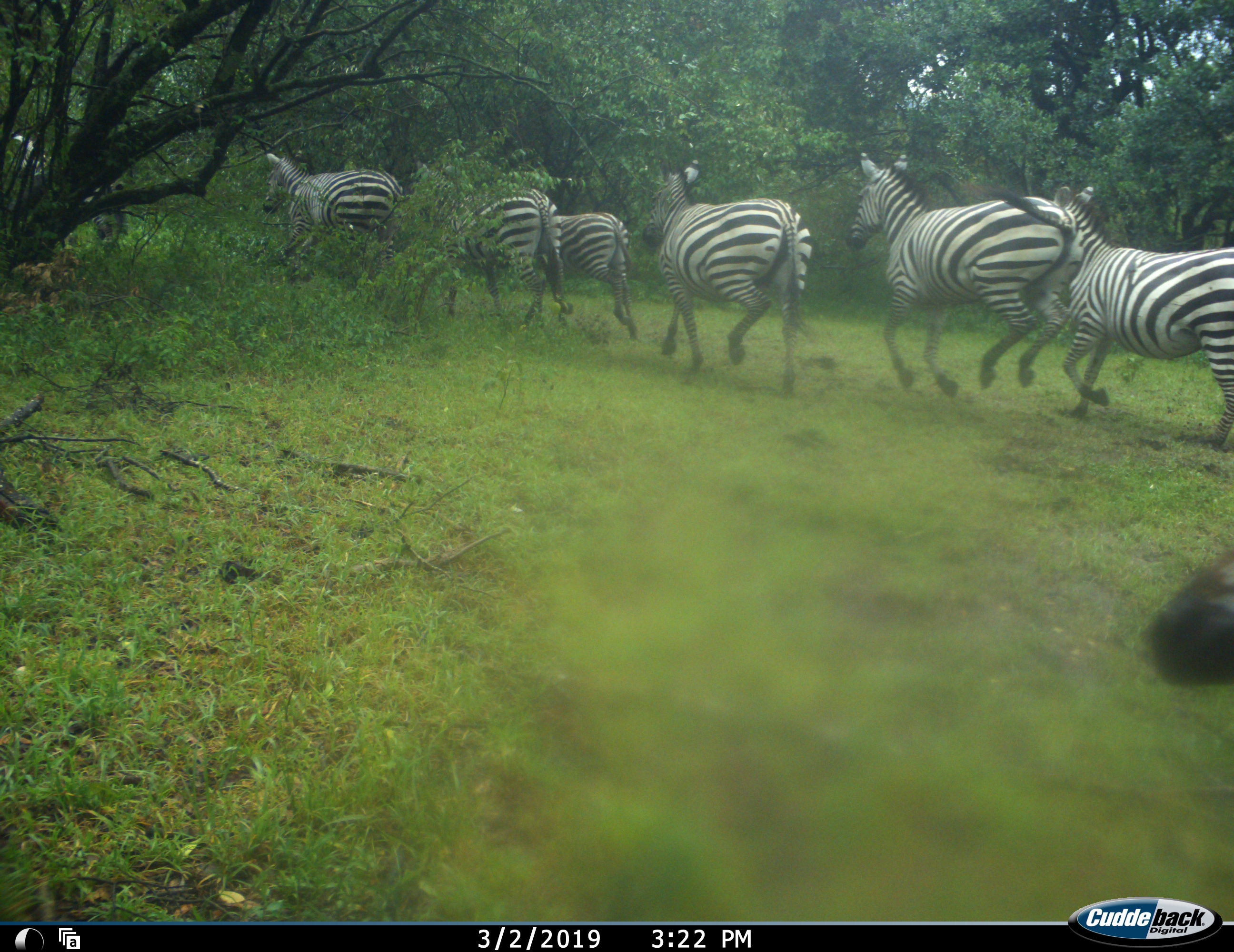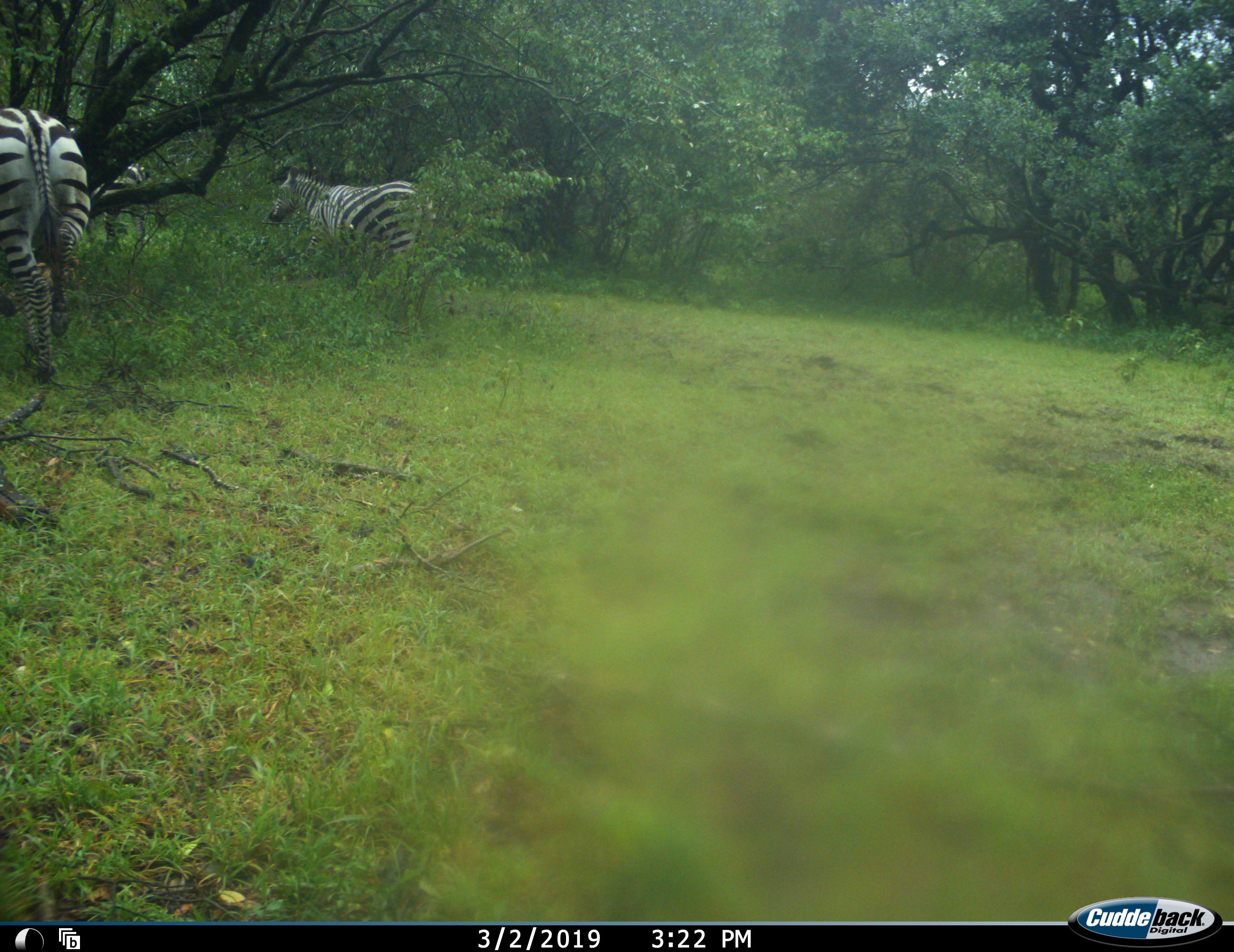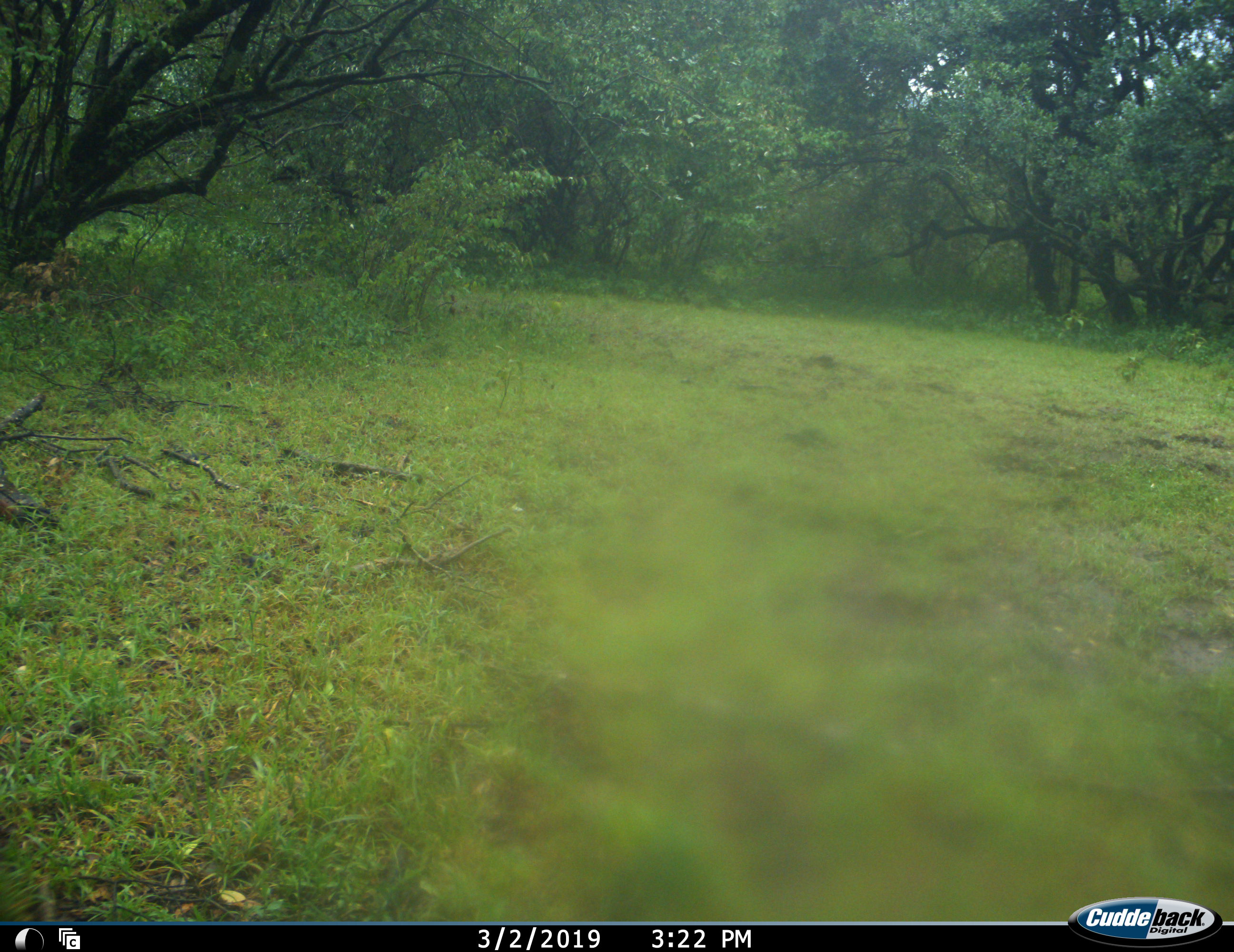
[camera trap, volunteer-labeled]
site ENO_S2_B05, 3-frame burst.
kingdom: Animalia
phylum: Chordata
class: Mammalia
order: Perissodactyla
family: Equidae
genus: Equus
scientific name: Equus quagga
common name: plains zebra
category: zebraplains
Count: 8.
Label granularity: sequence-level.